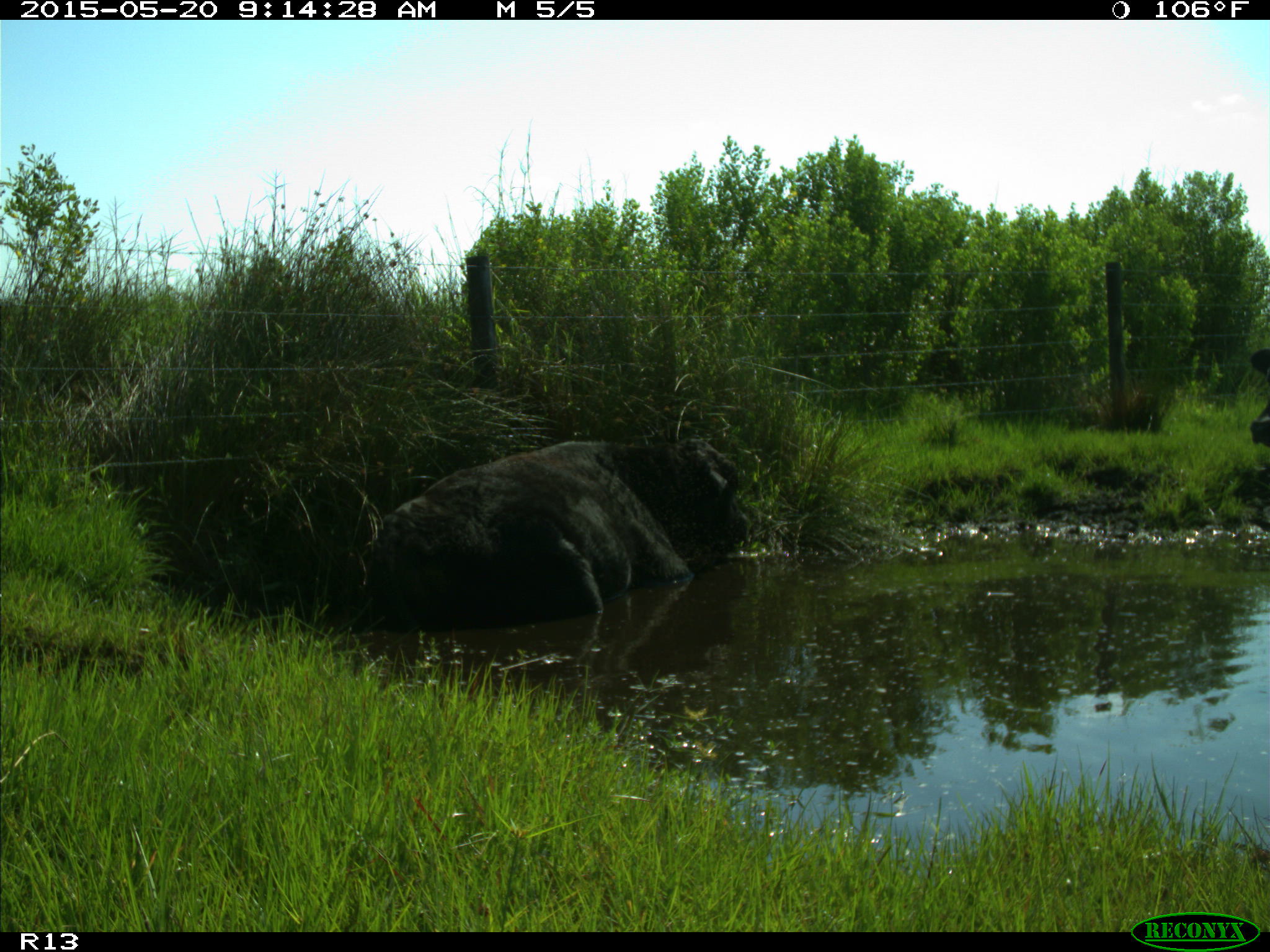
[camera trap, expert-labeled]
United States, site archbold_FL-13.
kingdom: Animalia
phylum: Chordata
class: Mammalia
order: Artiodactyla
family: Bovidae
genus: Bos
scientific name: Bos taurus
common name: domestic cow